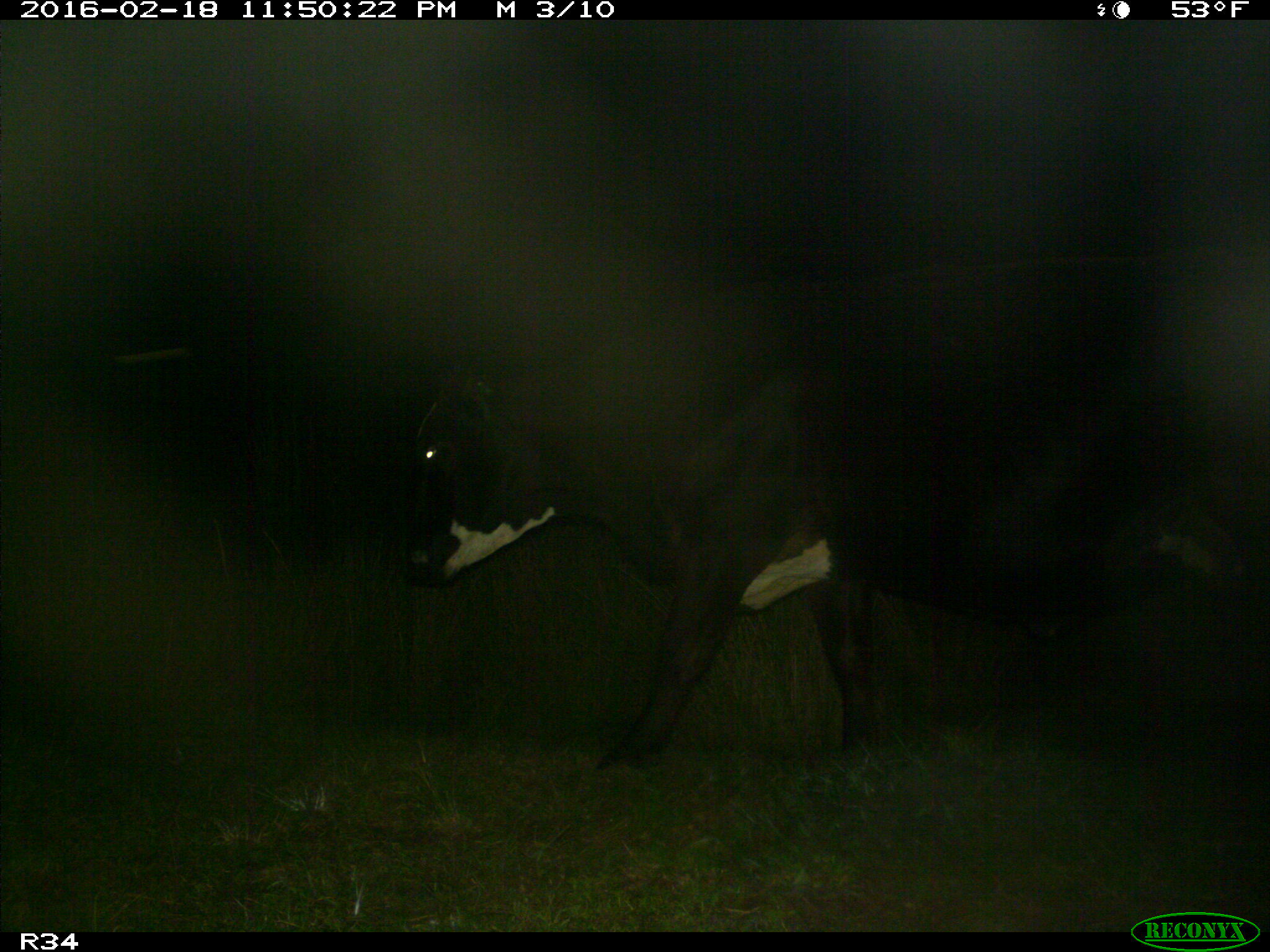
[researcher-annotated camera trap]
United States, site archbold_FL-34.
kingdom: Animalia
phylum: Chordata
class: Mammalia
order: Artiodactyla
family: Bovidae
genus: Bos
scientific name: Bos taurus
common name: domestic cow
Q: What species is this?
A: Bos taurus (domestic cow).